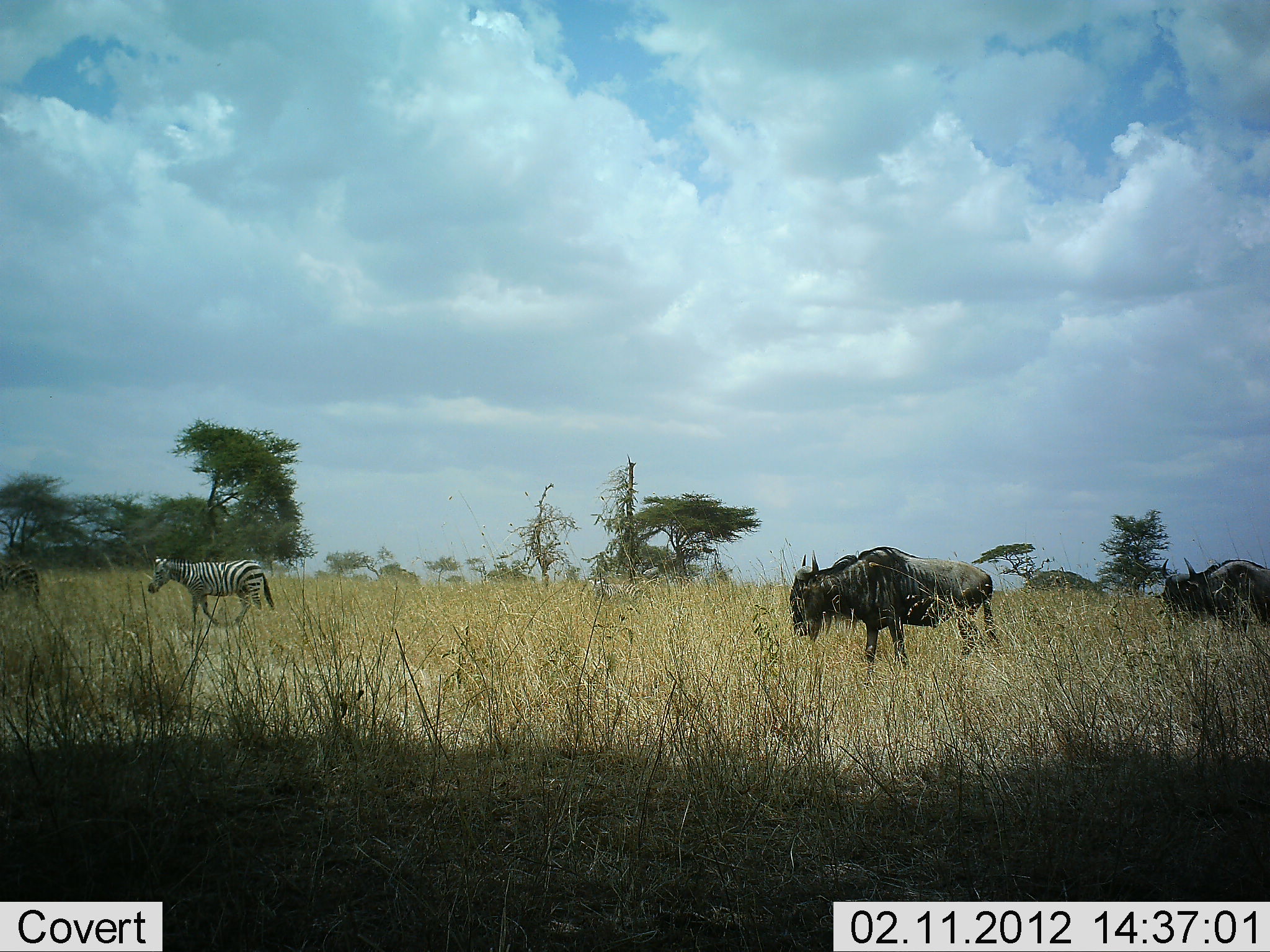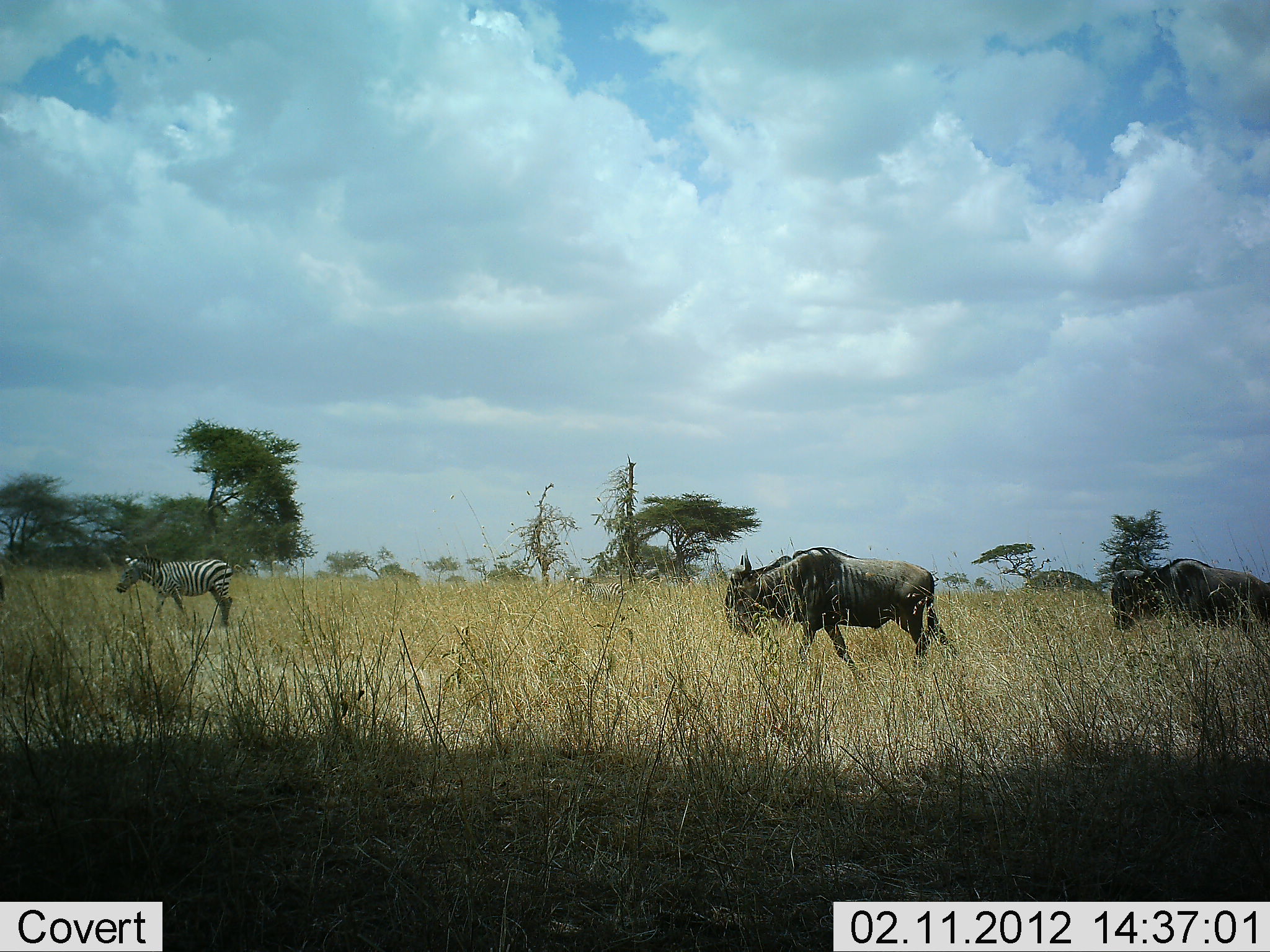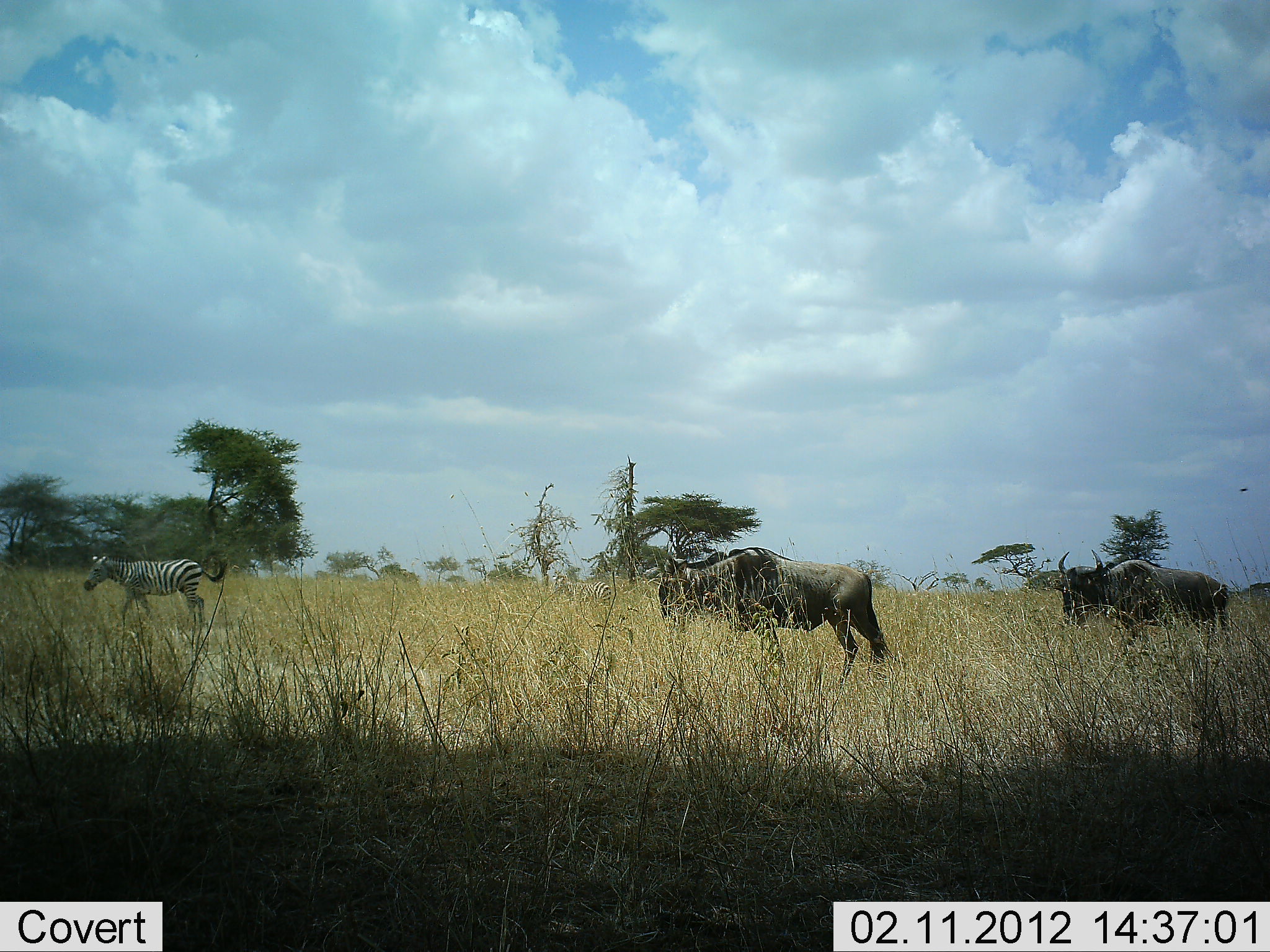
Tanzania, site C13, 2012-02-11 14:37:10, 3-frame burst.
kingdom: Animalia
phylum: Chordata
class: Mammalia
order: Artiodactyla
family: Bovidae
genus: Connochaetes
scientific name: Connochaetes taurinus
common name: blue wildebeest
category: wildebeest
Wildebeest (blue wildebeest) (Connochaetes taurinus), count 2. Behavior (volunteer vote fractions): standing 4%, resting 0%, moving 100%, interacting 0%. Young present (vote fraction): 0%. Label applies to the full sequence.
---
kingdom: Animalia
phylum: Chordata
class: Mammalia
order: Perissodactyla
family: Equidae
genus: Equus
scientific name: Equus quagga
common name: plains zebra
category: zebra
Zebra (plains zebra) (Equus quagga), count 2. Behavior (volunteer vote fractions): standing 5%, resting 0%, moving 95%, interacting 0%. Young present (vote fraction): 5%. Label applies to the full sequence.